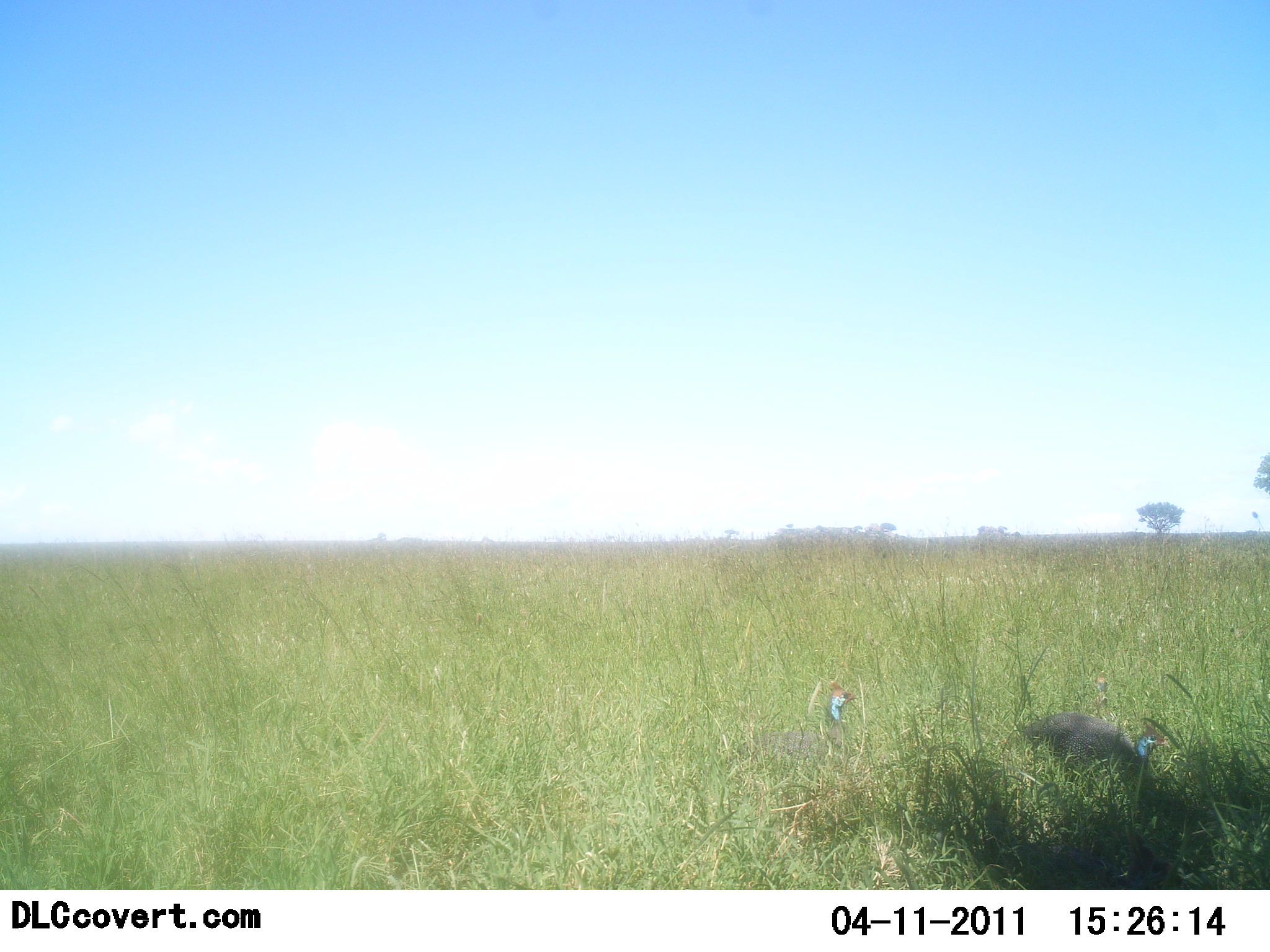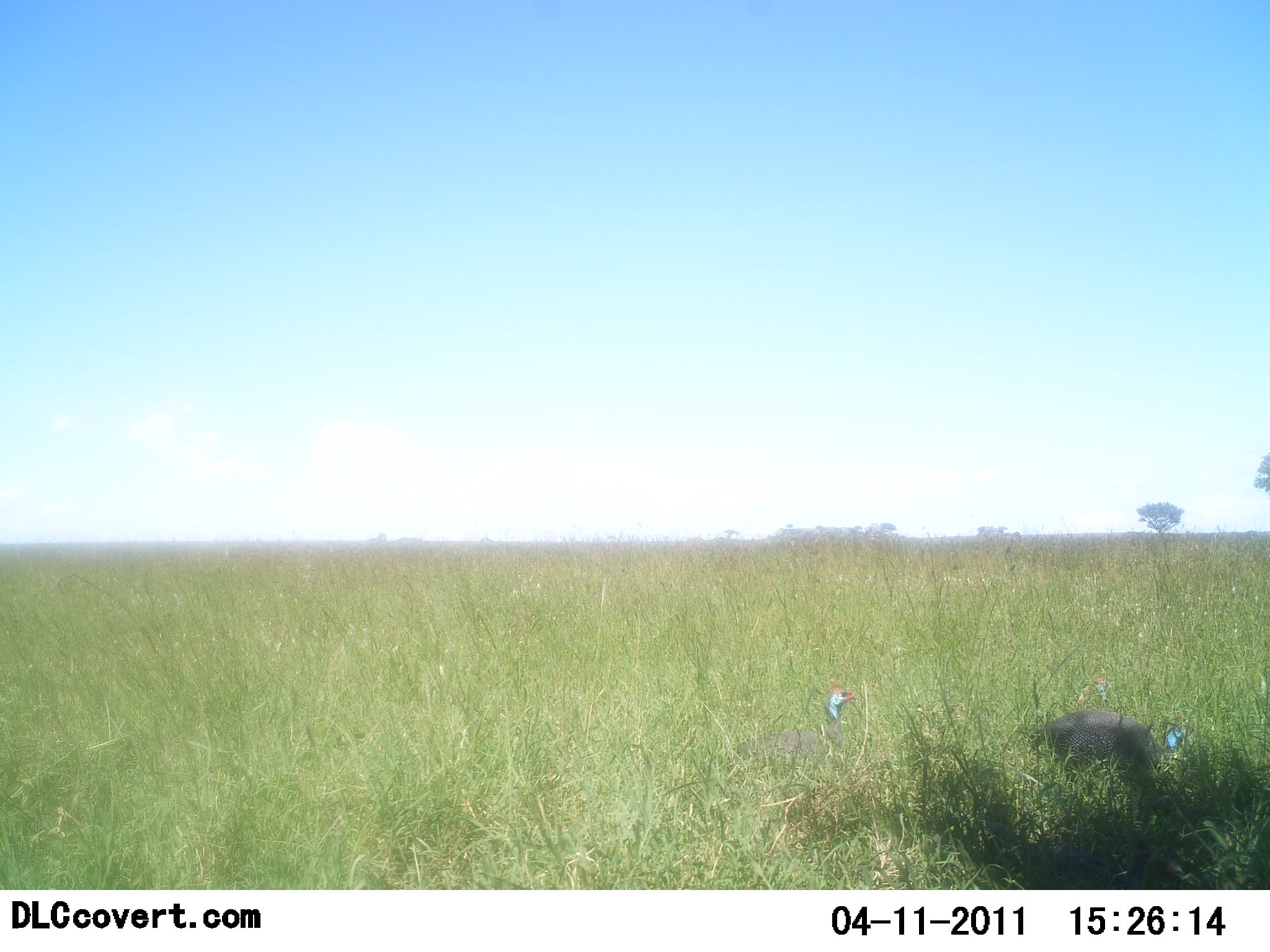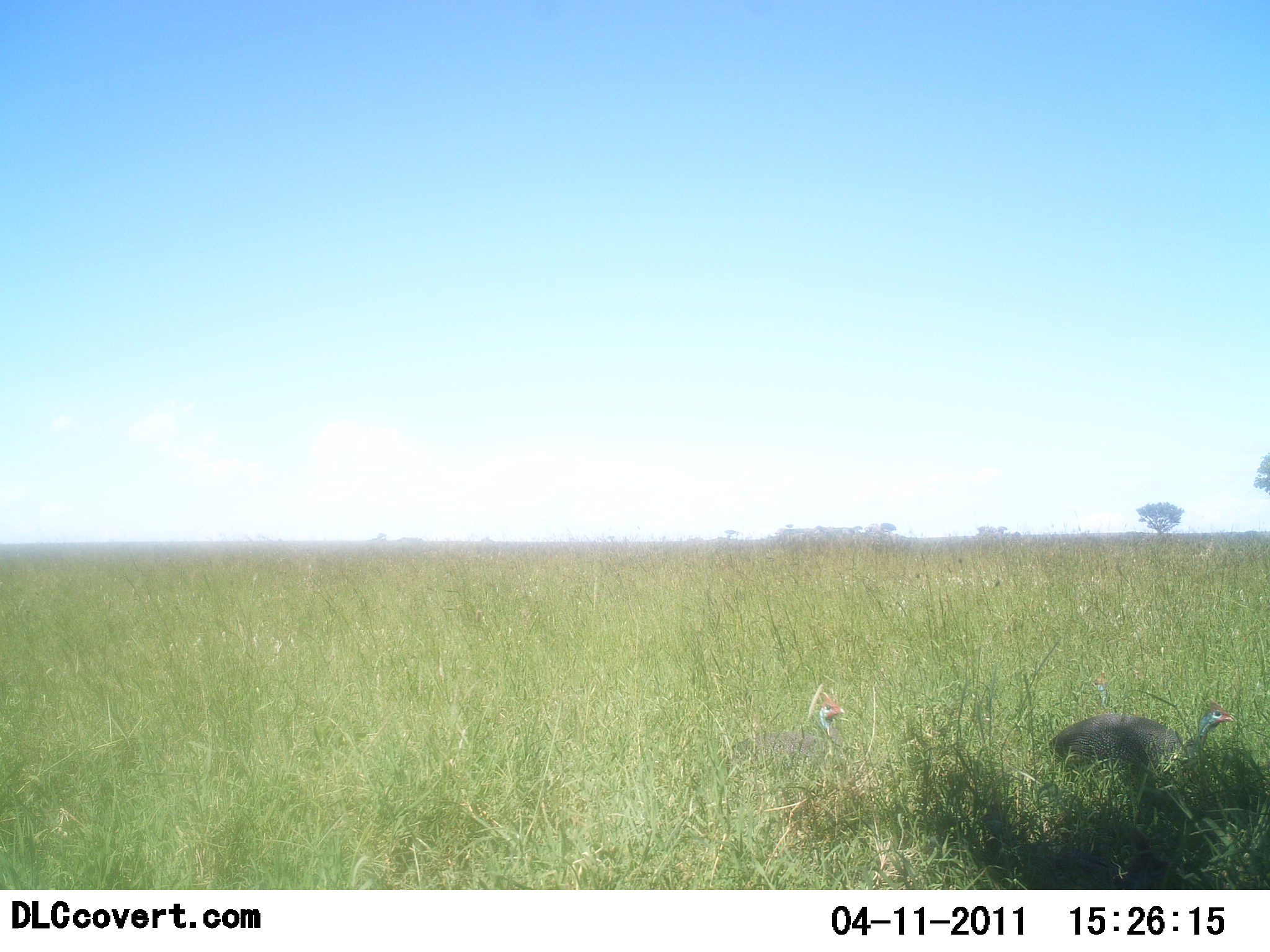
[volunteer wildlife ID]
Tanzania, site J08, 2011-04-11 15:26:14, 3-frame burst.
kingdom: Animalia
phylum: Chordata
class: Aves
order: Galliformes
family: Numididae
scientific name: Numididae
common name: guinea fowl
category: guineafowl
Guineafowl (guinea fowl) (Numididae), count 2. Behavior (volunteer vote fractions): standing 40%, resting 0%, moving 60%, interacting 0%. Young present (vote fraction): 0%. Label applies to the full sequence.